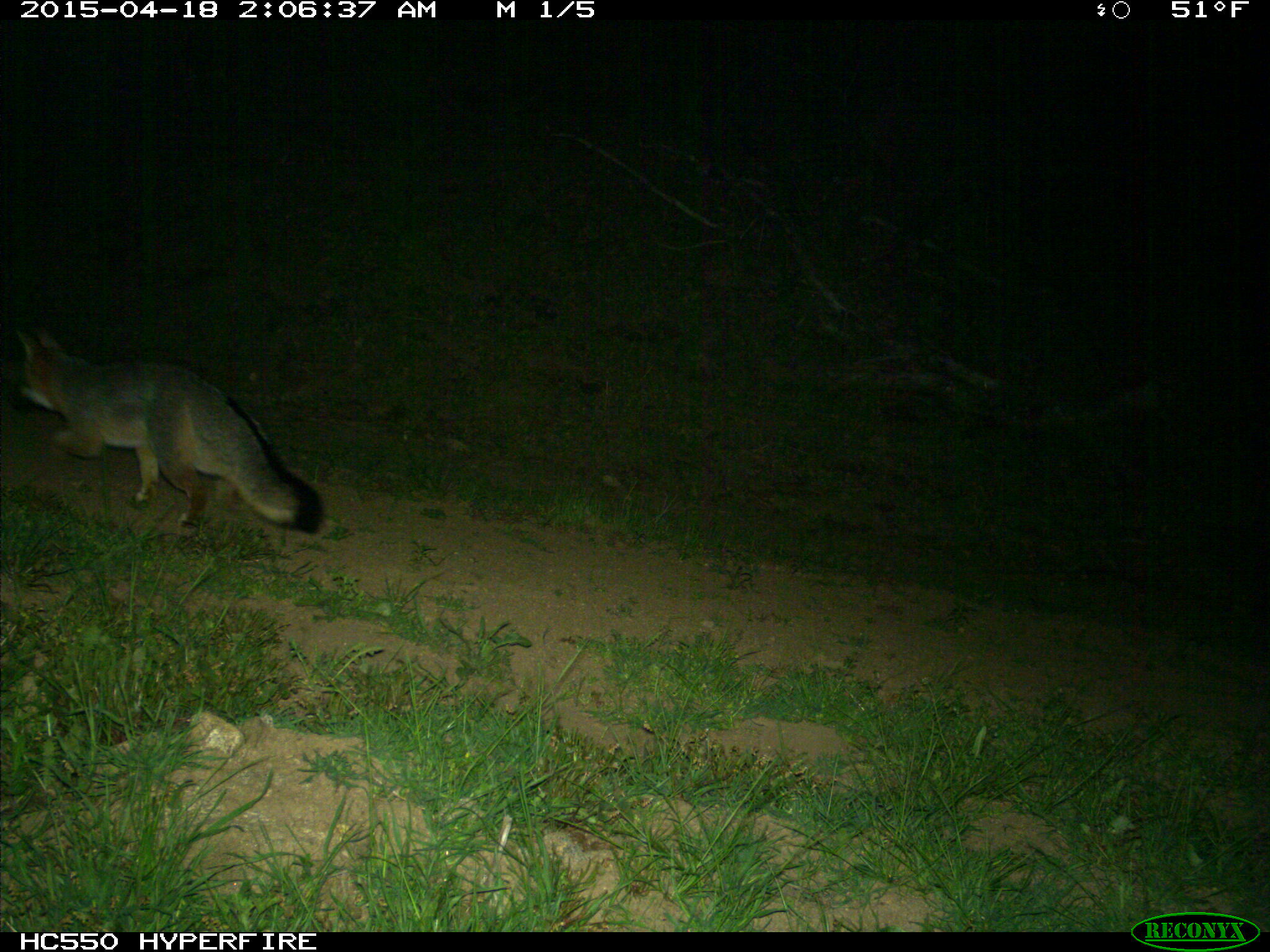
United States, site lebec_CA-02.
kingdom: Animalia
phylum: Chordata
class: Mammalia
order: Carnivora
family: Canidae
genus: Urocyon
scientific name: Urocyon cinereoargenteus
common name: gray fox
Urocyon cinereoargenteus (gray fox).